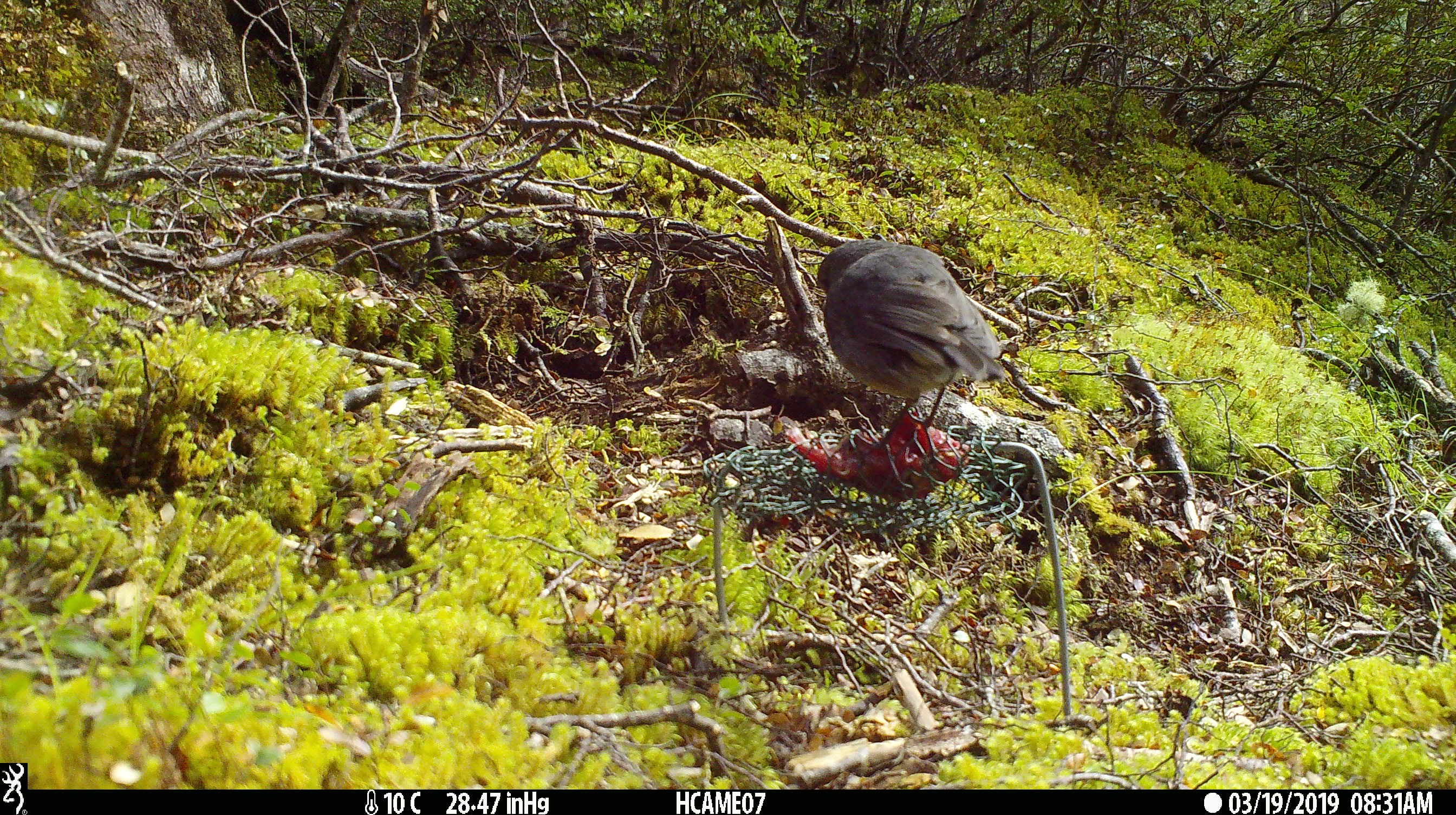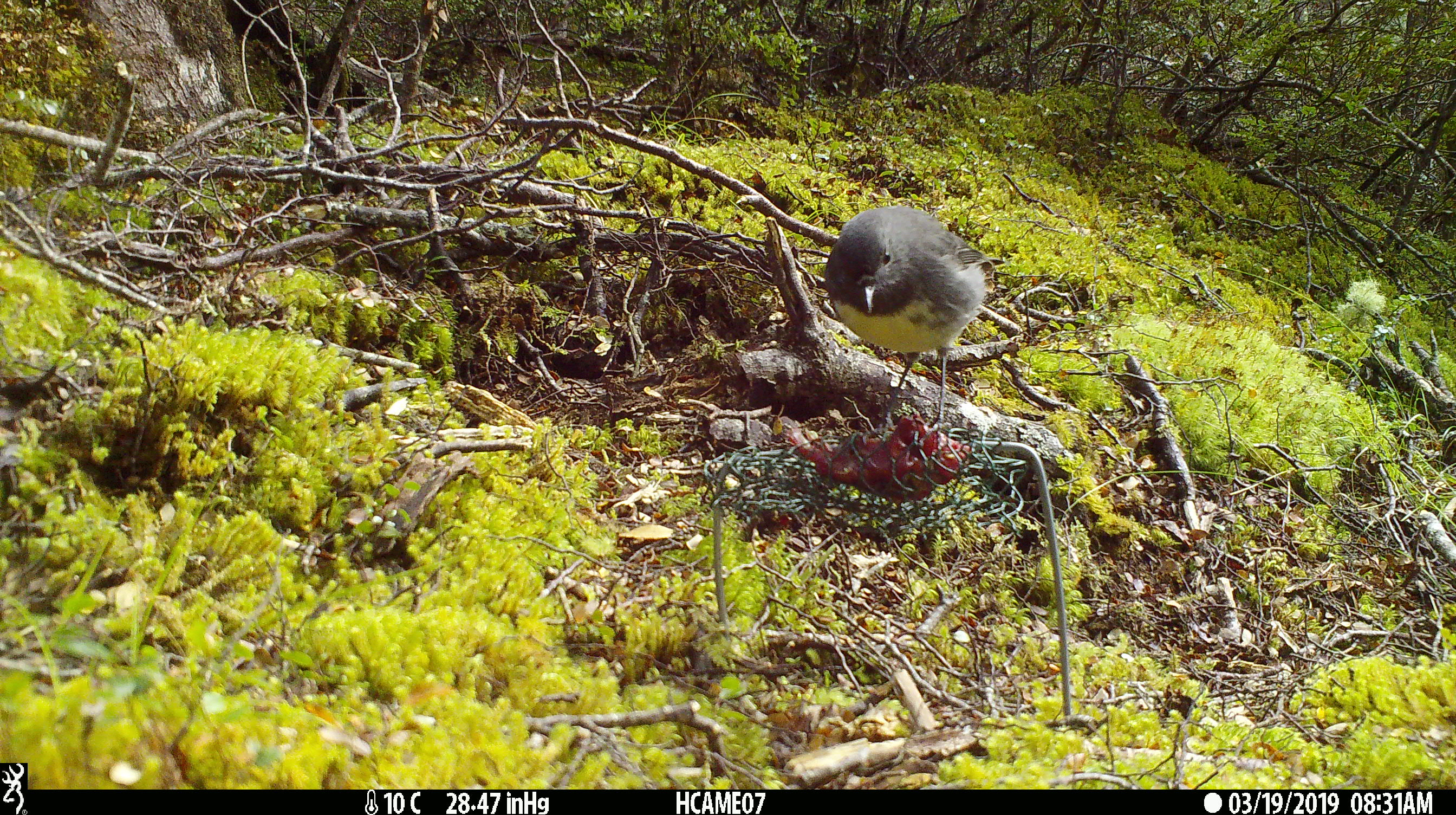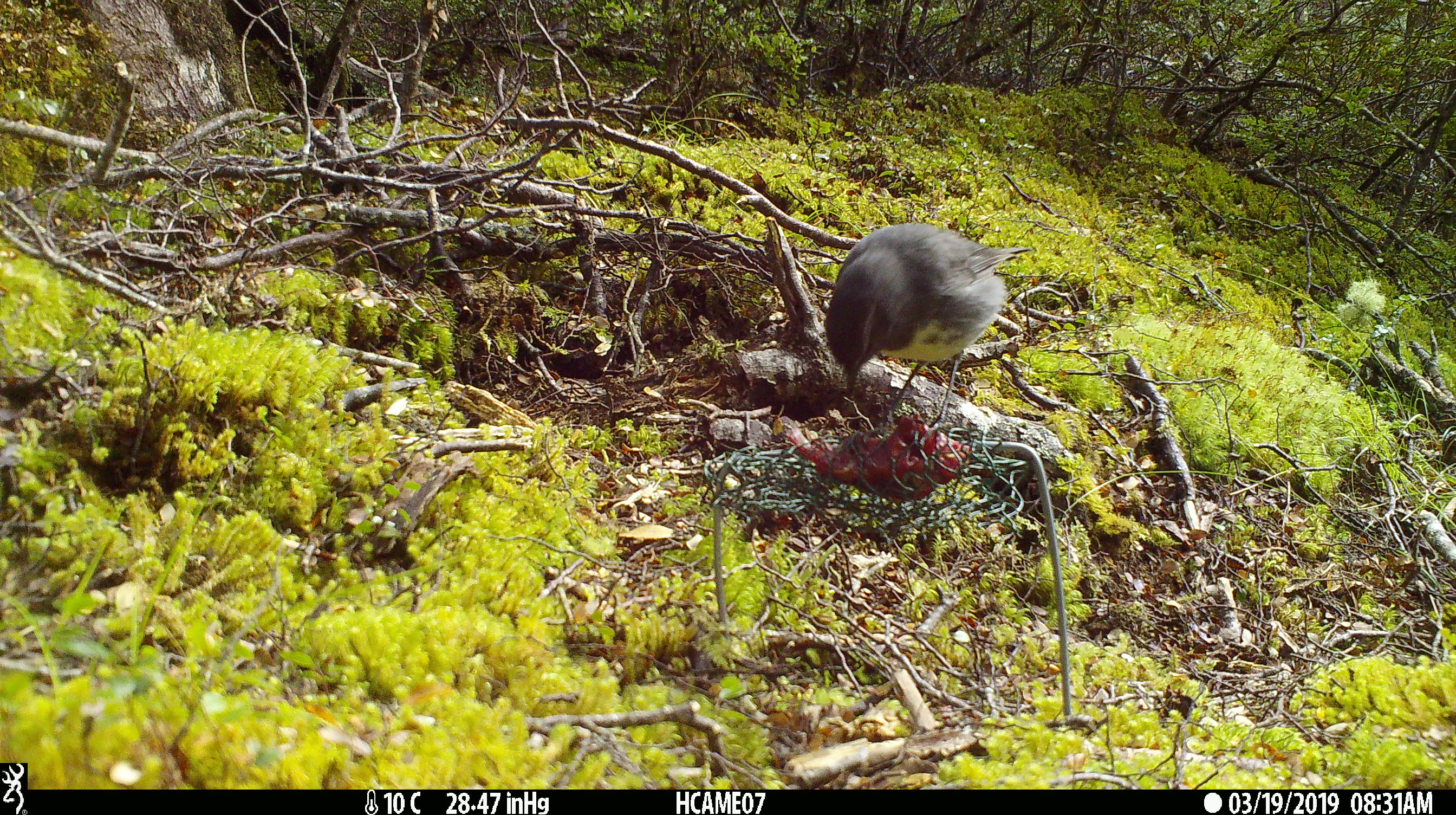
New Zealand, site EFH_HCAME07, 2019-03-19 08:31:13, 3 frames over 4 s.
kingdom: Animalia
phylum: Chordata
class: Aves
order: Passeriformes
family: Petroicidae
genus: Petroica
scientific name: Petroica australis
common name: new zealand robin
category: robin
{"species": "robin (new zealand robin) (Petroica australis)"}